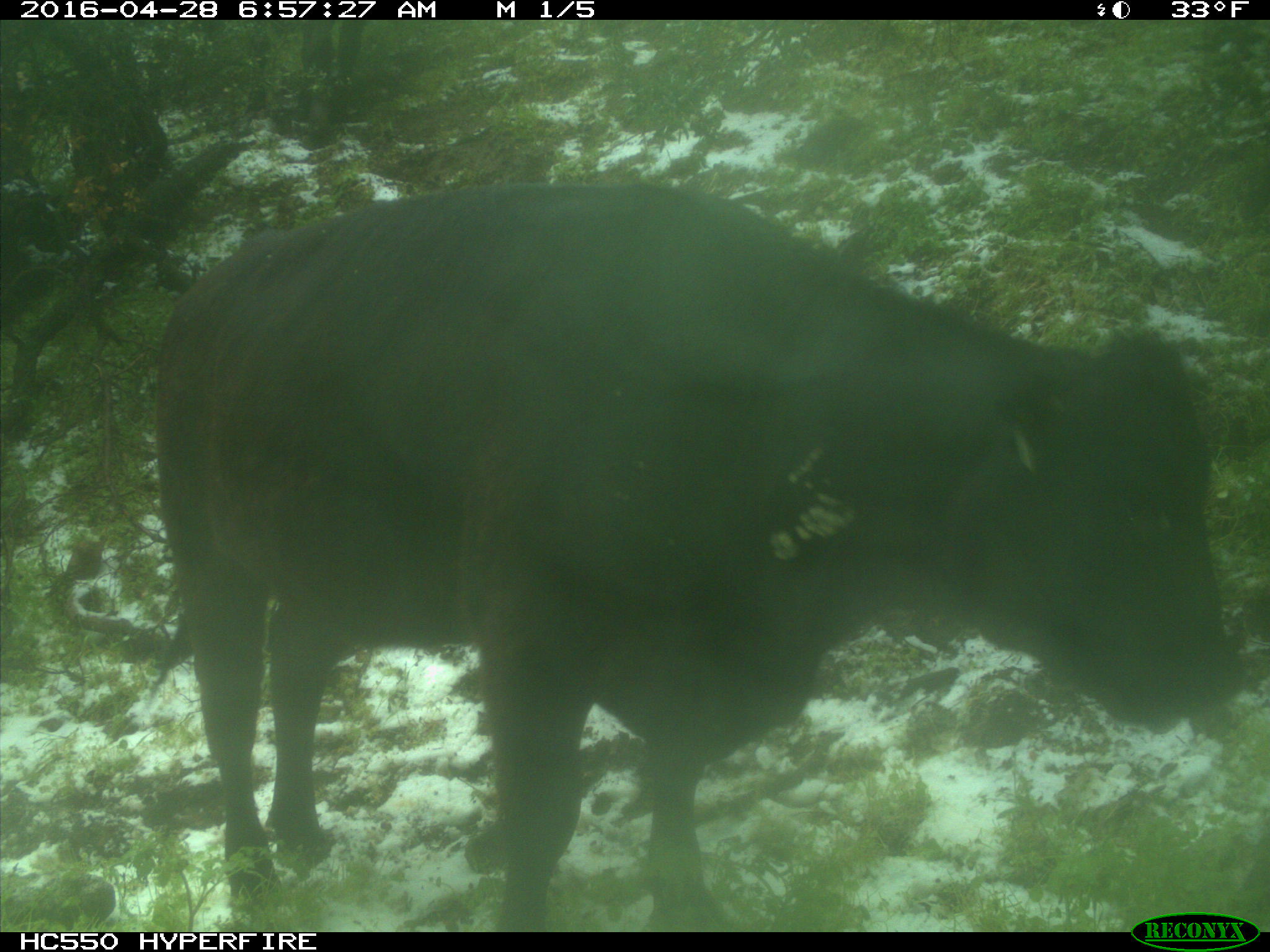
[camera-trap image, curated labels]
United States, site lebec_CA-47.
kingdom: Animalia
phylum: Chordata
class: Mammalia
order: Artiodactyla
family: Bovidae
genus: Bos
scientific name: Bos taurus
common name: domestic cow